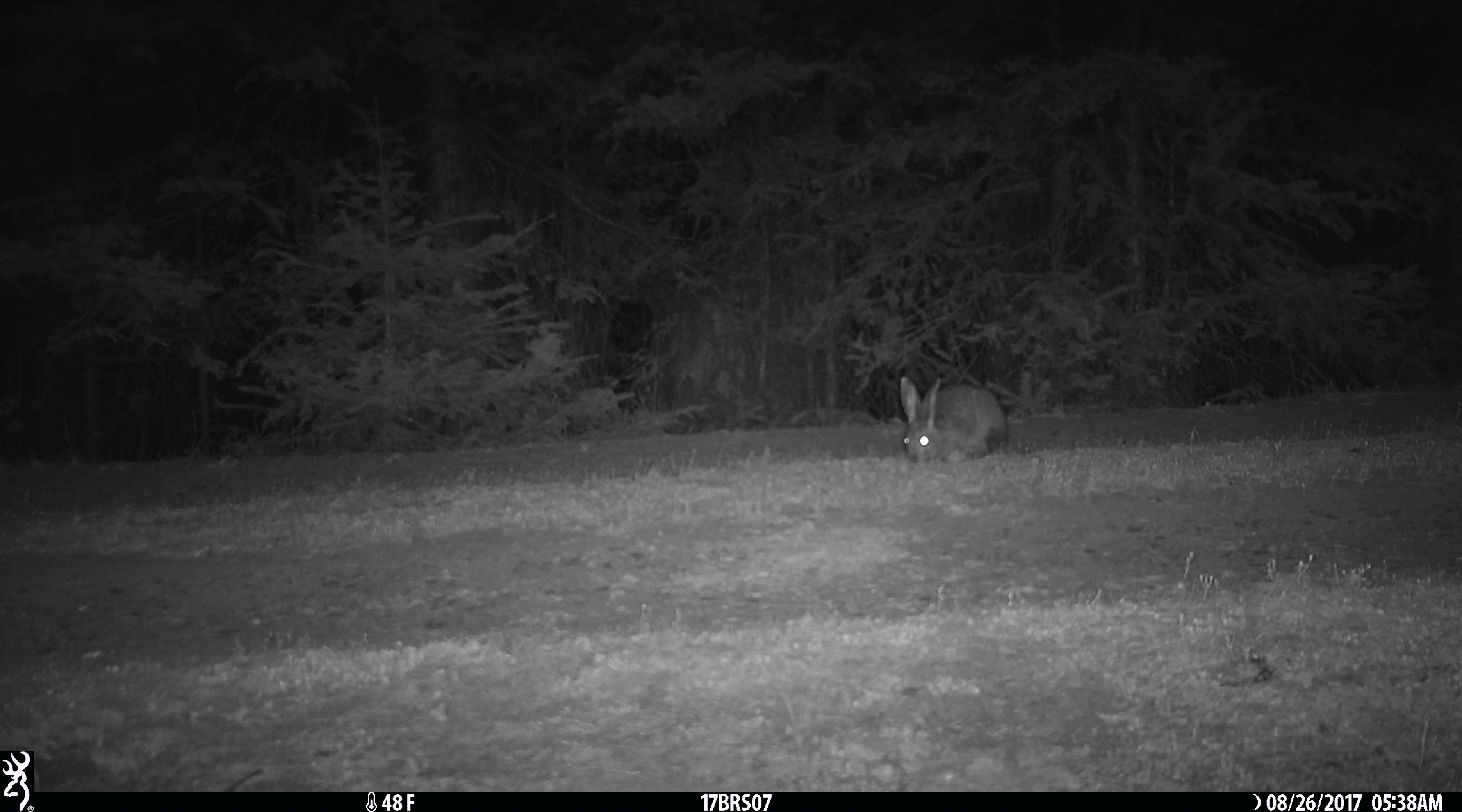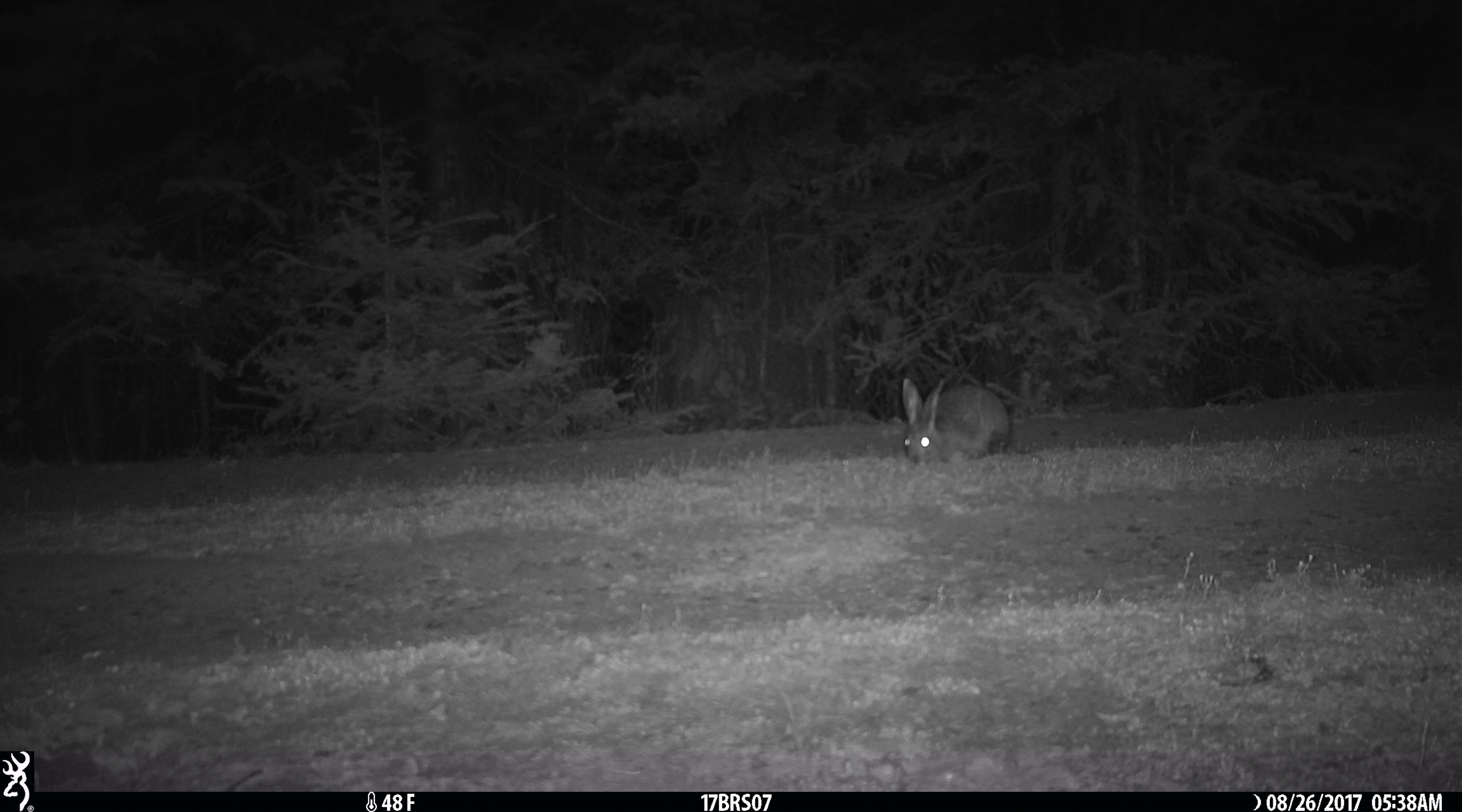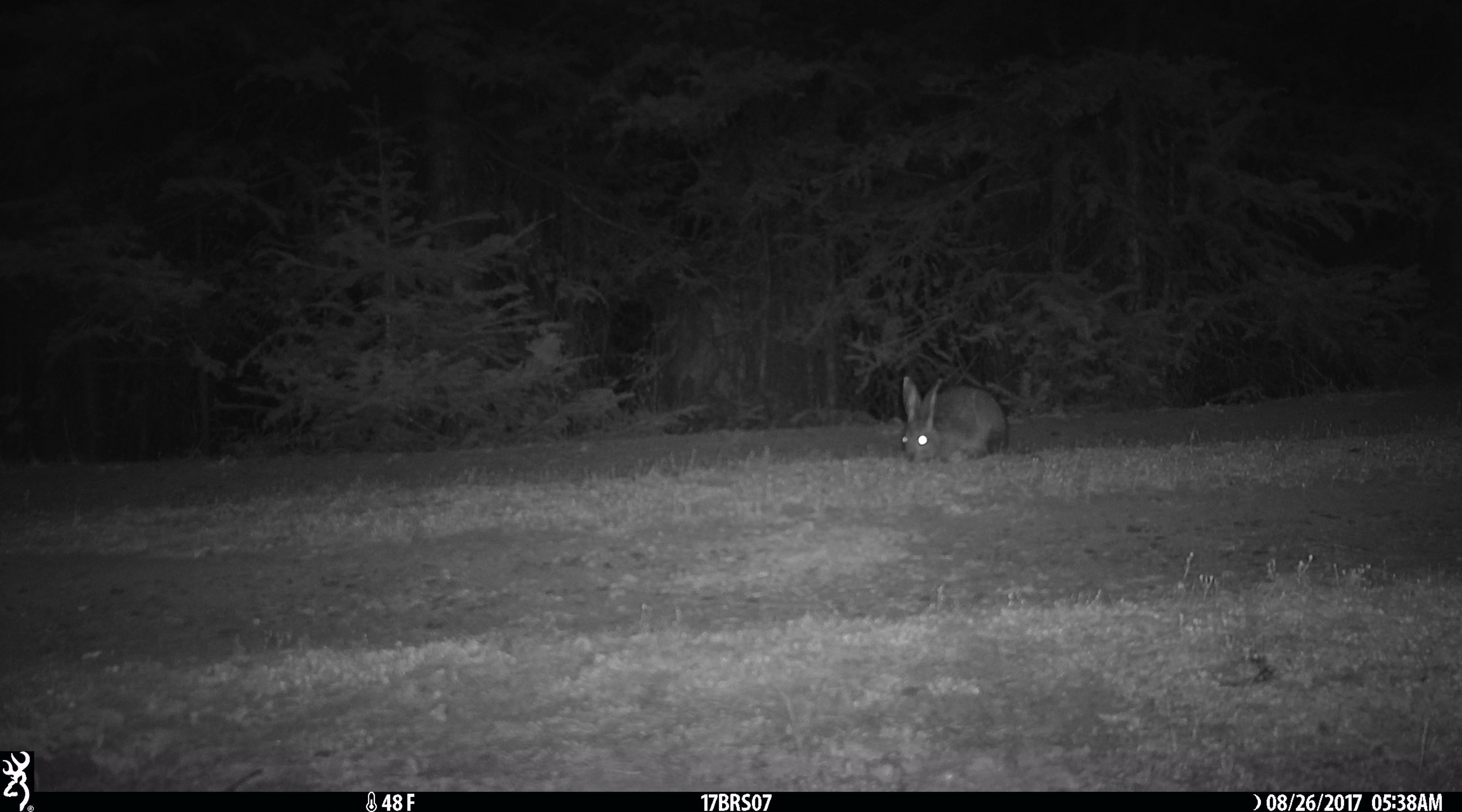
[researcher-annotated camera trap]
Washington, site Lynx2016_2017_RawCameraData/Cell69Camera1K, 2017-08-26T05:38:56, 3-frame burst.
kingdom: Animalia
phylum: Chordata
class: Mammalia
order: Lagomorpha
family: Leporidae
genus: Lepus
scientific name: Lepus americanus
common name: snowshoe hare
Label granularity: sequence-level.